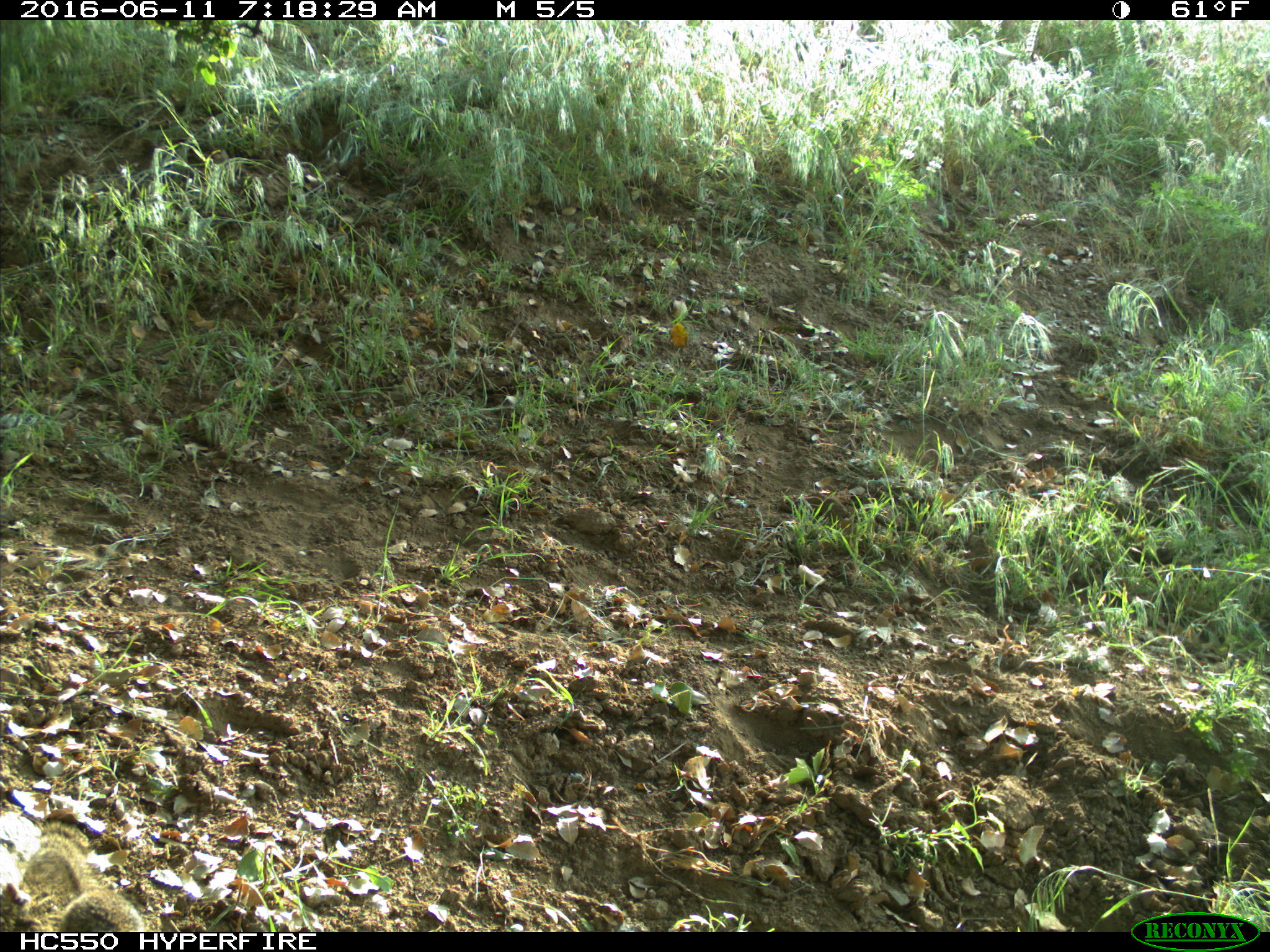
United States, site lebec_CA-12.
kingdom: Animalia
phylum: Chordata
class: Mammalia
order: Rodentia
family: Sciuridae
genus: Otospermophilus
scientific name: Otospermophilus beecheyi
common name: california ground squirrel